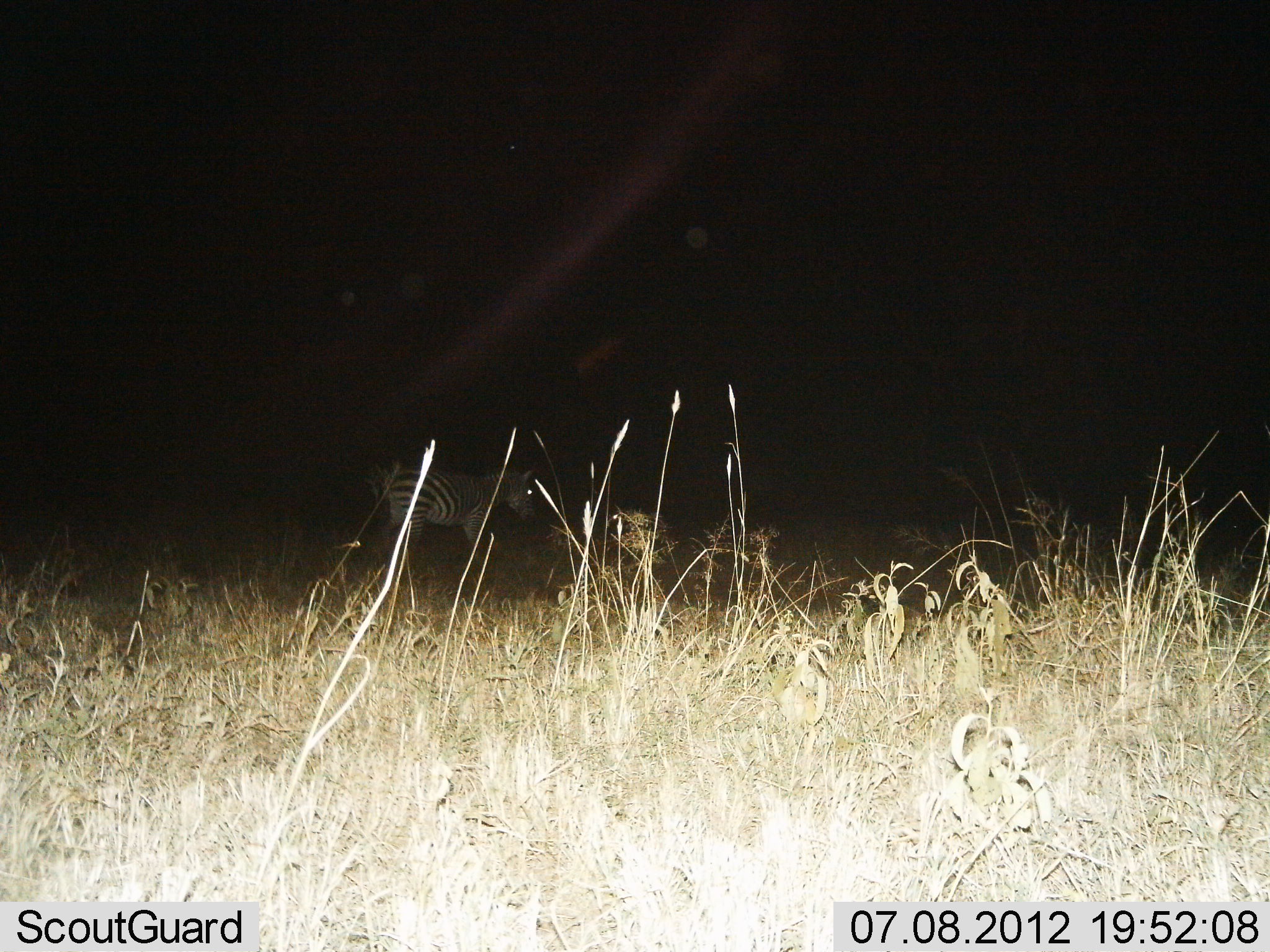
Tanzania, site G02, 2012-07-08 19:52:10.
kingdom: Animalia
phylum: Chordata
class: Mammalia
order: Perissodactyla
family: Equidae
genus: Equus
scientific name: Equus quagga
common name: plains zebra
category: zebra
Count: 1.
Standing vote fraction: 60%.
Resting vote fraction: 0%.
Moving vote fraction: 40%.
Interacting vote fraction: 0%.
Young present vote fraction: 0%.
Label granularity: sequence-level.